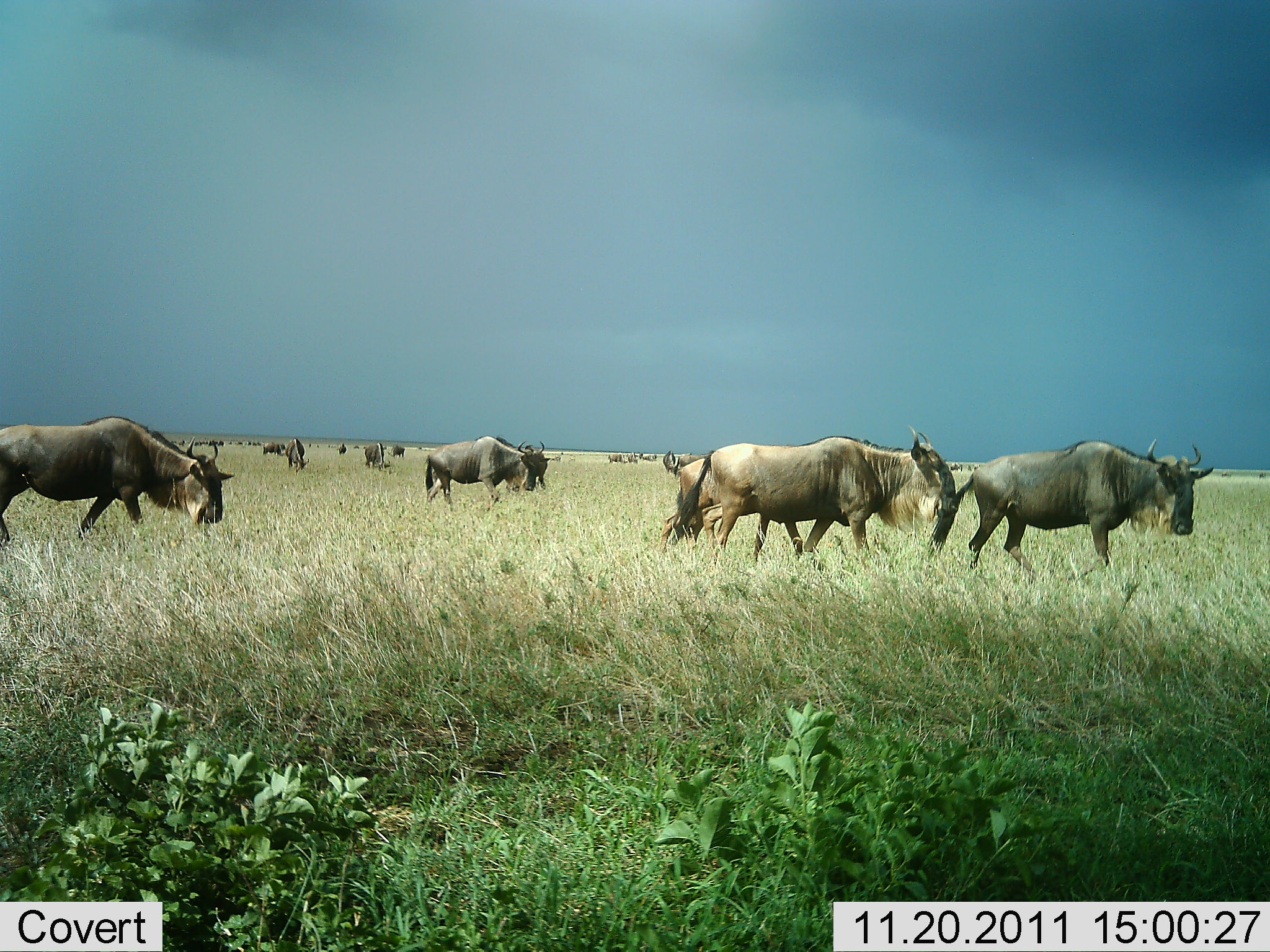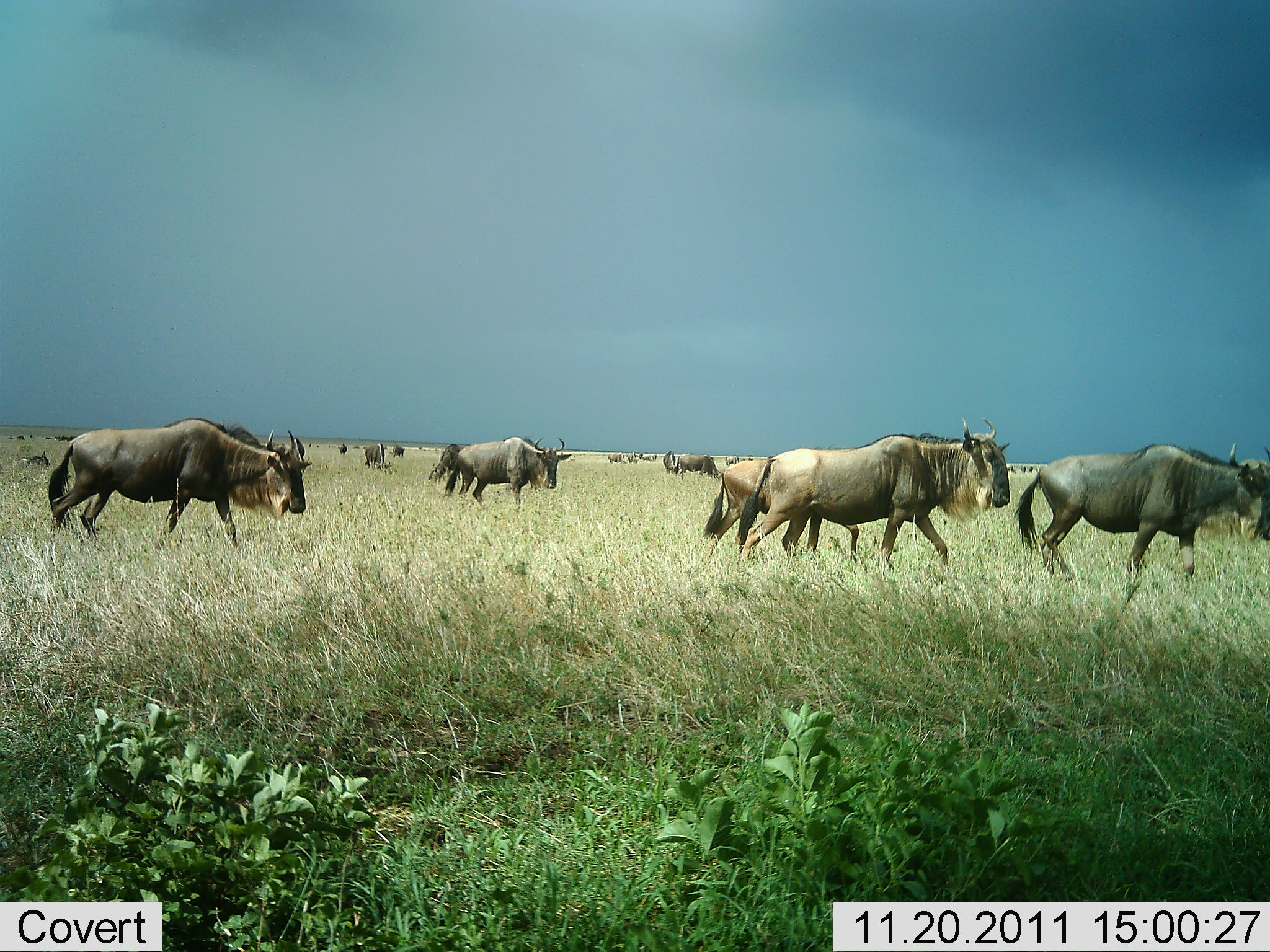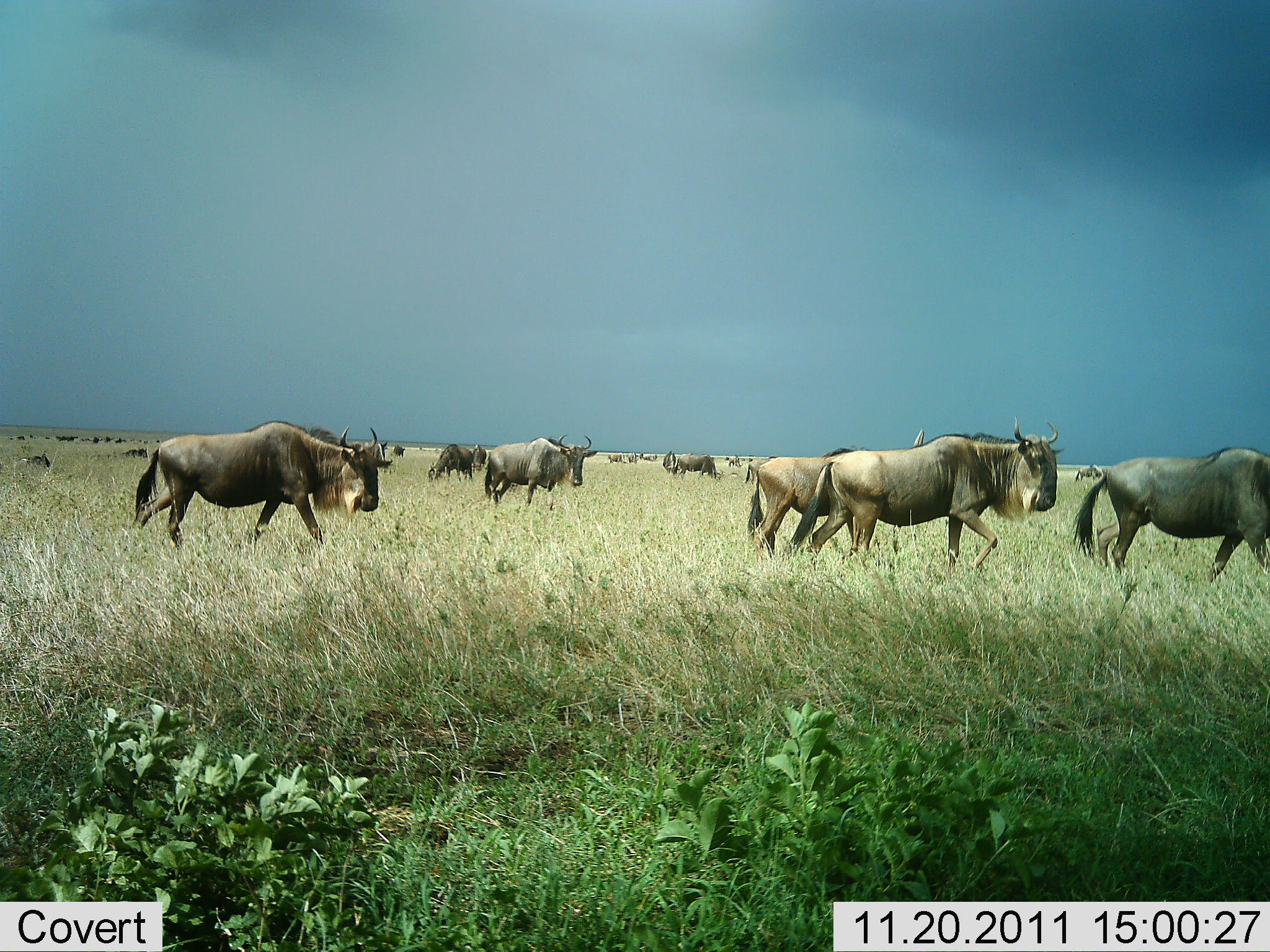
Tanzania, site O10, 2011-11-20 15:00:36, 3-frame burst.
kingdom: Animalia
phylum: Chordata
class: Mammalia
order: Artiodactyla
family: Bovidae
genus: Connochaetes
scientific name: Connochaetes taurinus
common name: blue wildebeest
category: wildebeest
Wildebeest (blue wildebeest) (Connochaetes taurinus), count 11-50. Behavior (volunteer vote fractions): standing 17%, resting 0%, moving 100%, interacting 0%. Young present (vote fraction): 0%. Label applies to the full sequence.